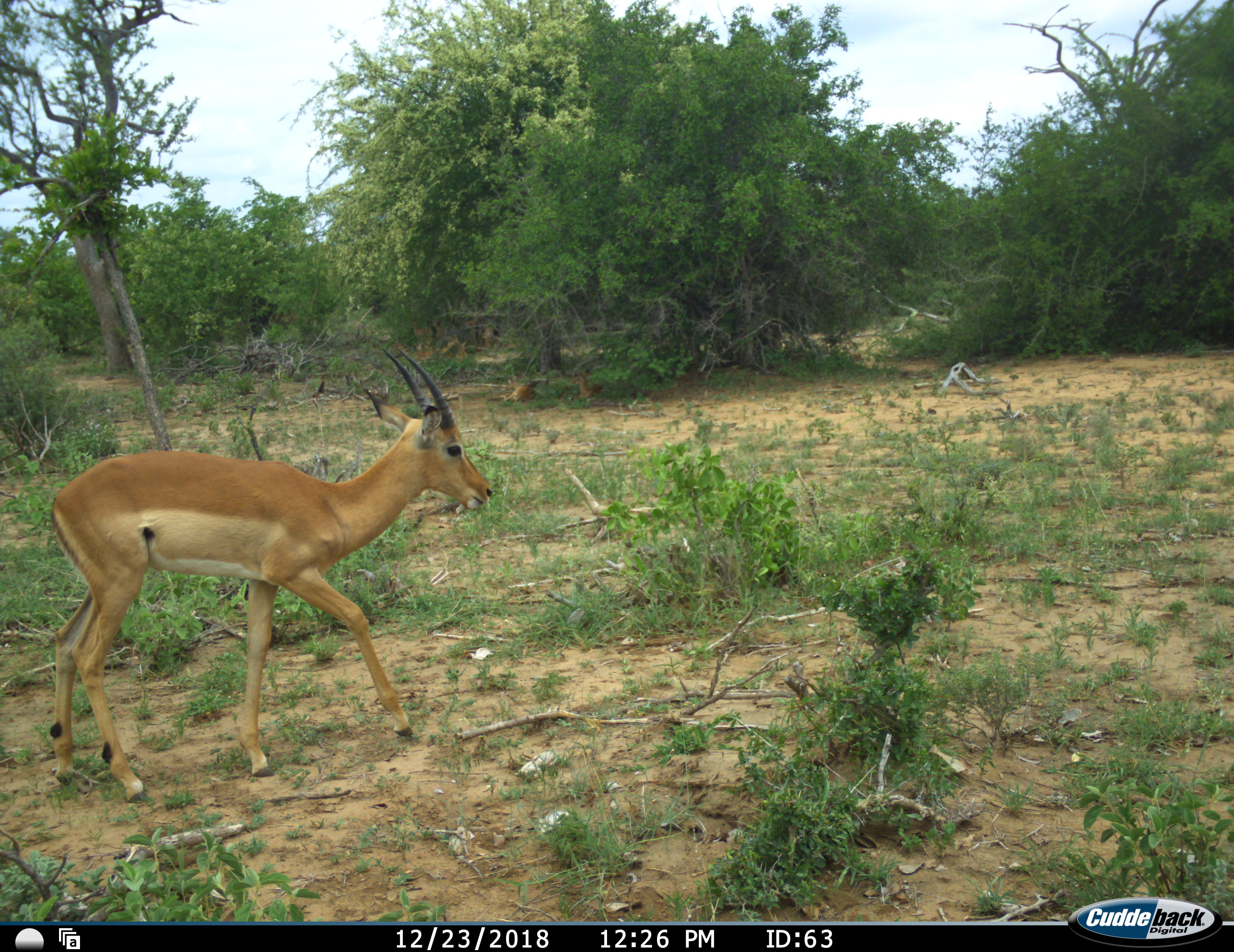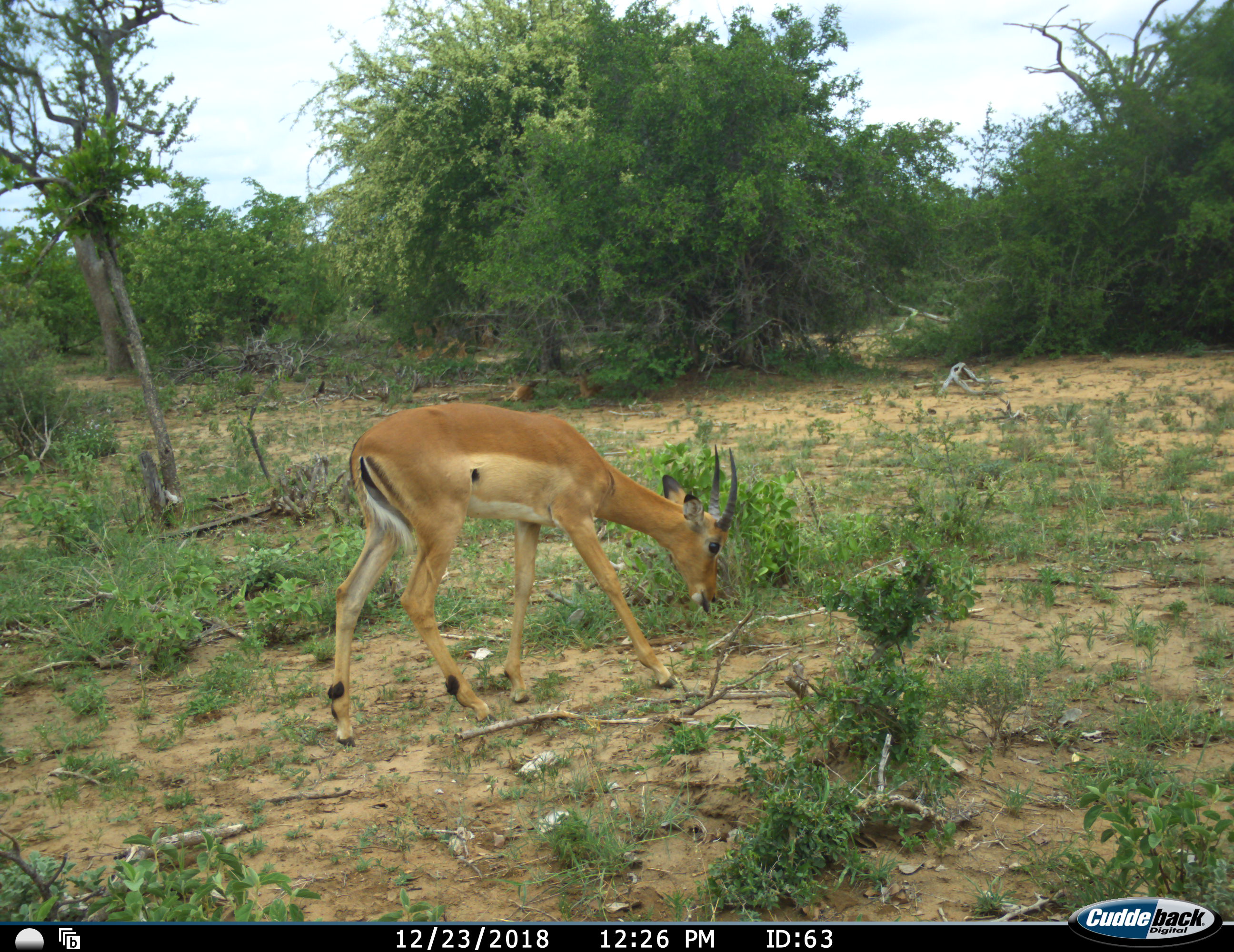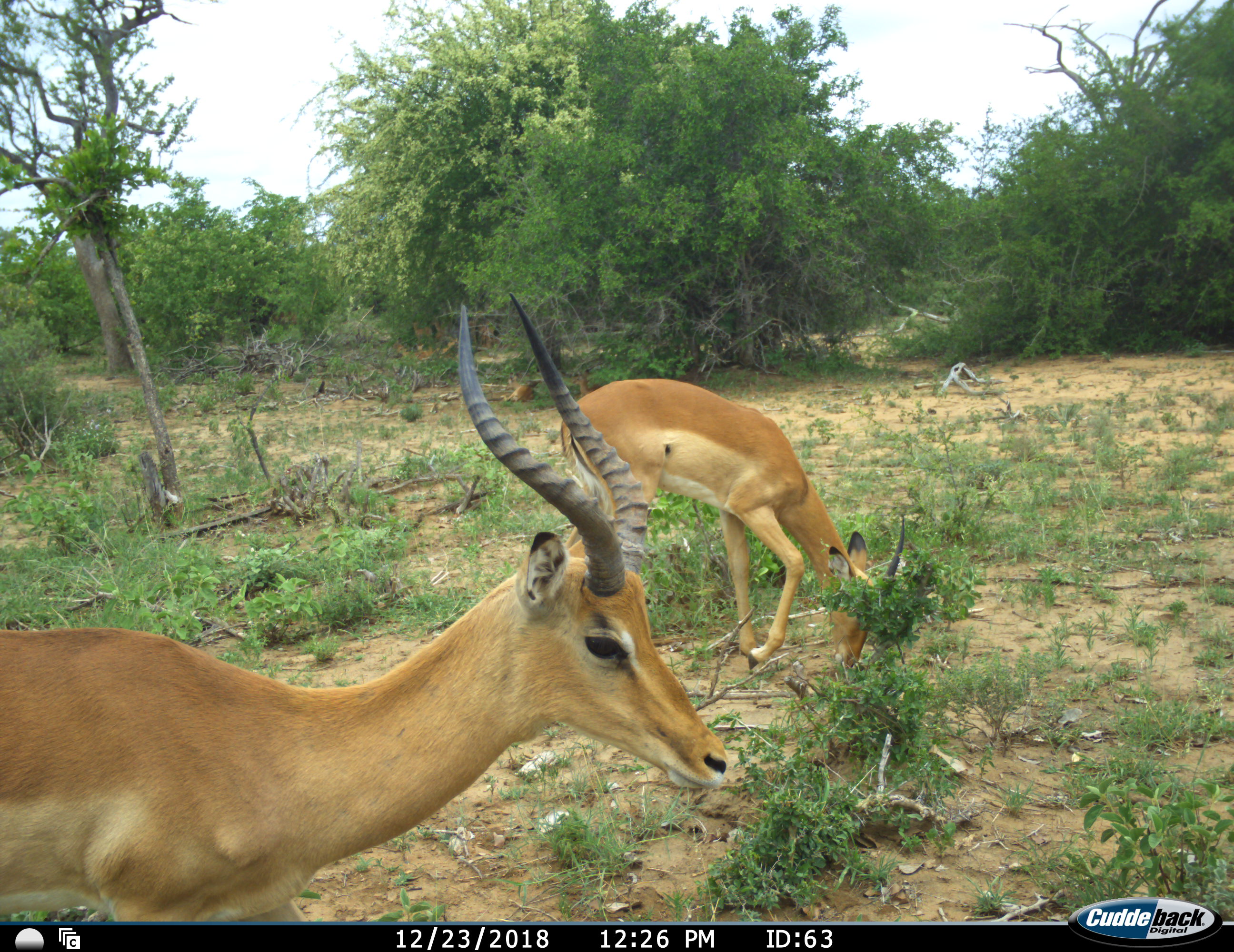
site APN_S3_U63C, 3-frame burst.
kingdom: Animalia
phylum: Chordata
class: Mammalia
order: Artiodactyla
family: Bovidae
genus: Aepyceros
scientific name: Aepyceros melampus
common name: impala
Impala (Aepyceros melampus), count 4. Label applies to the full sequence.